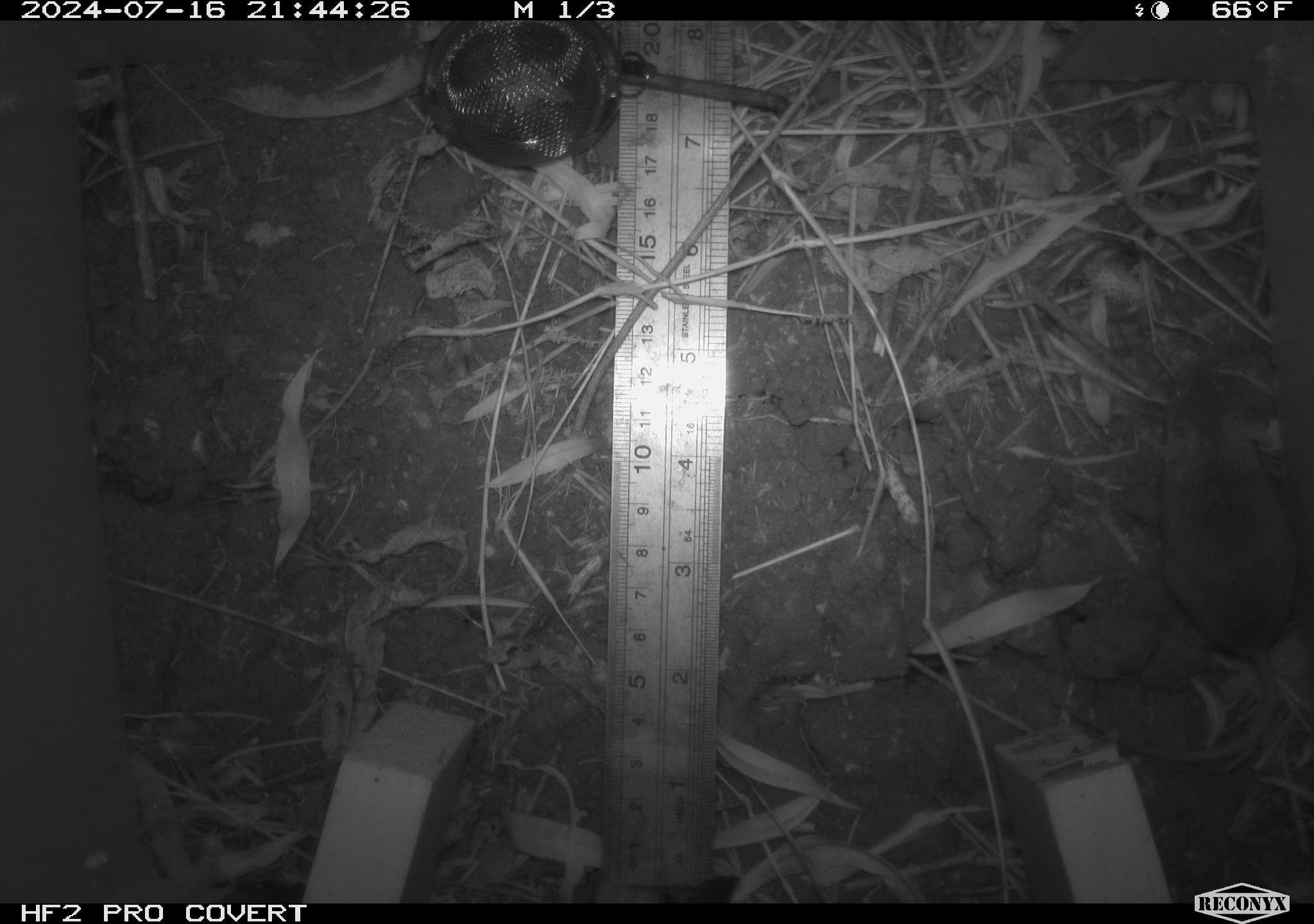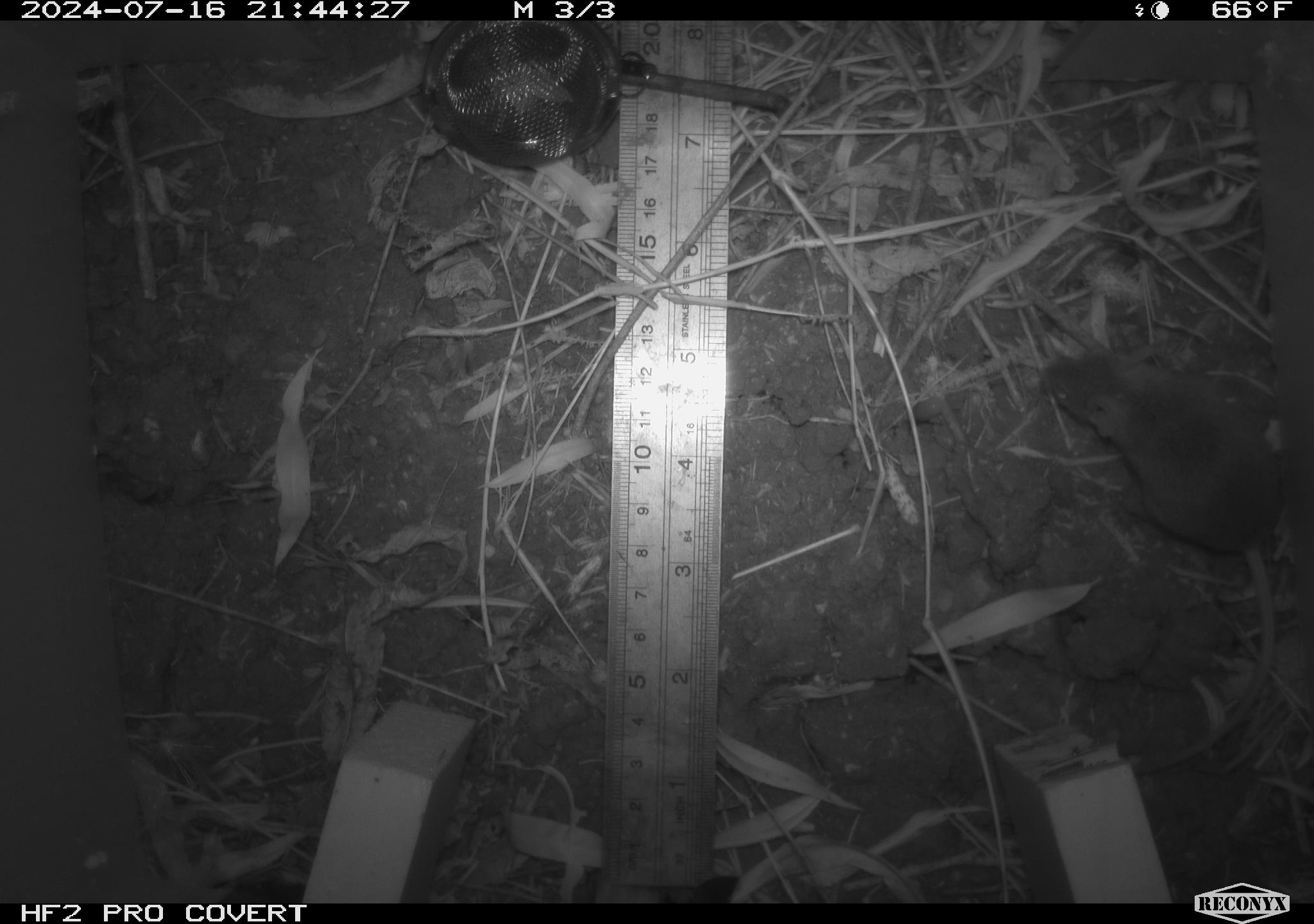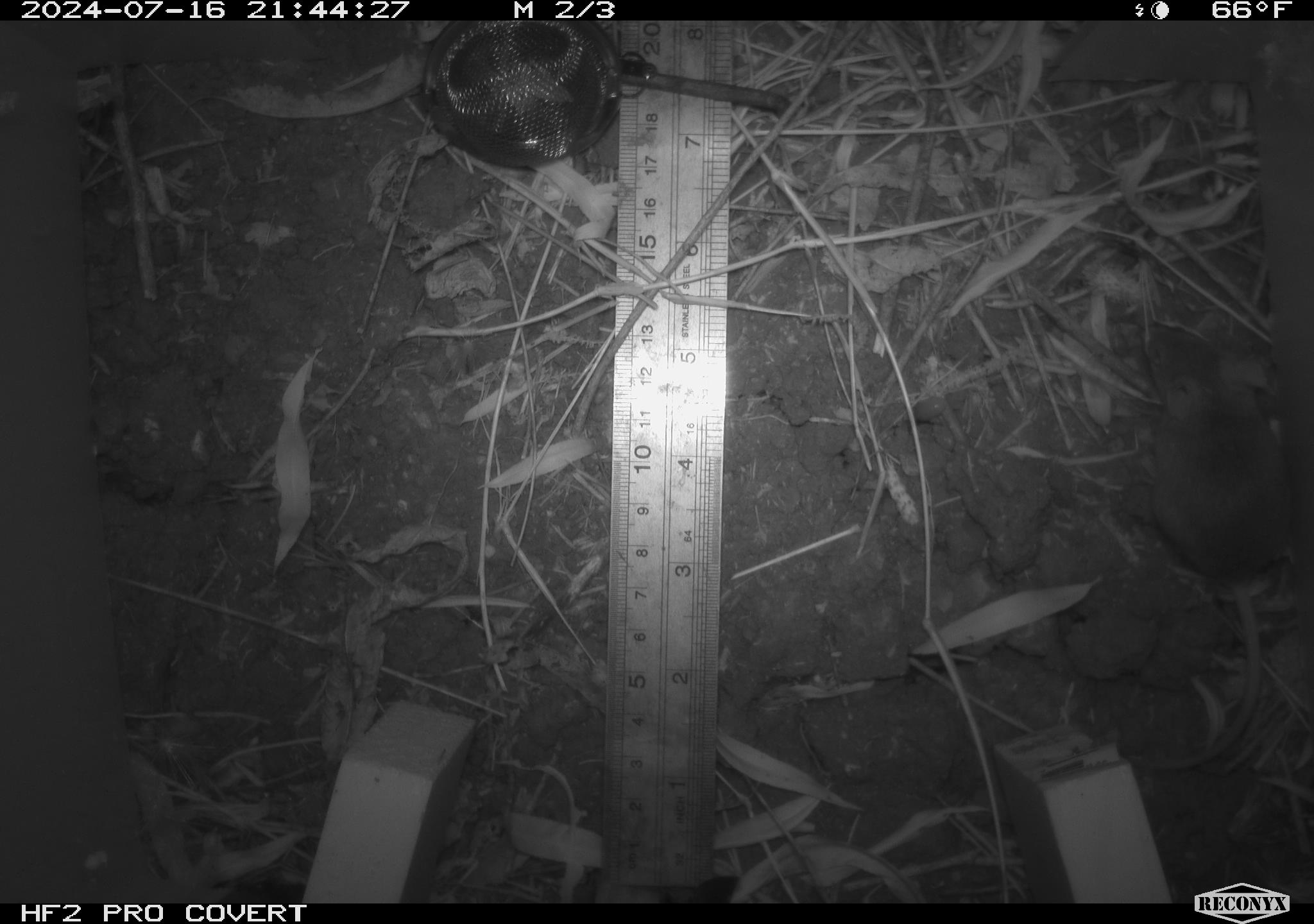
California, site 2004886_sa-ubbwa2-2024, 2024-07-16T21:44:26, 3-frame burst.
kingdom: Animalia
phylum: Chordata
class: Mammalia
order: Rodentia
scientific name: Rodentia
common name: mouse species